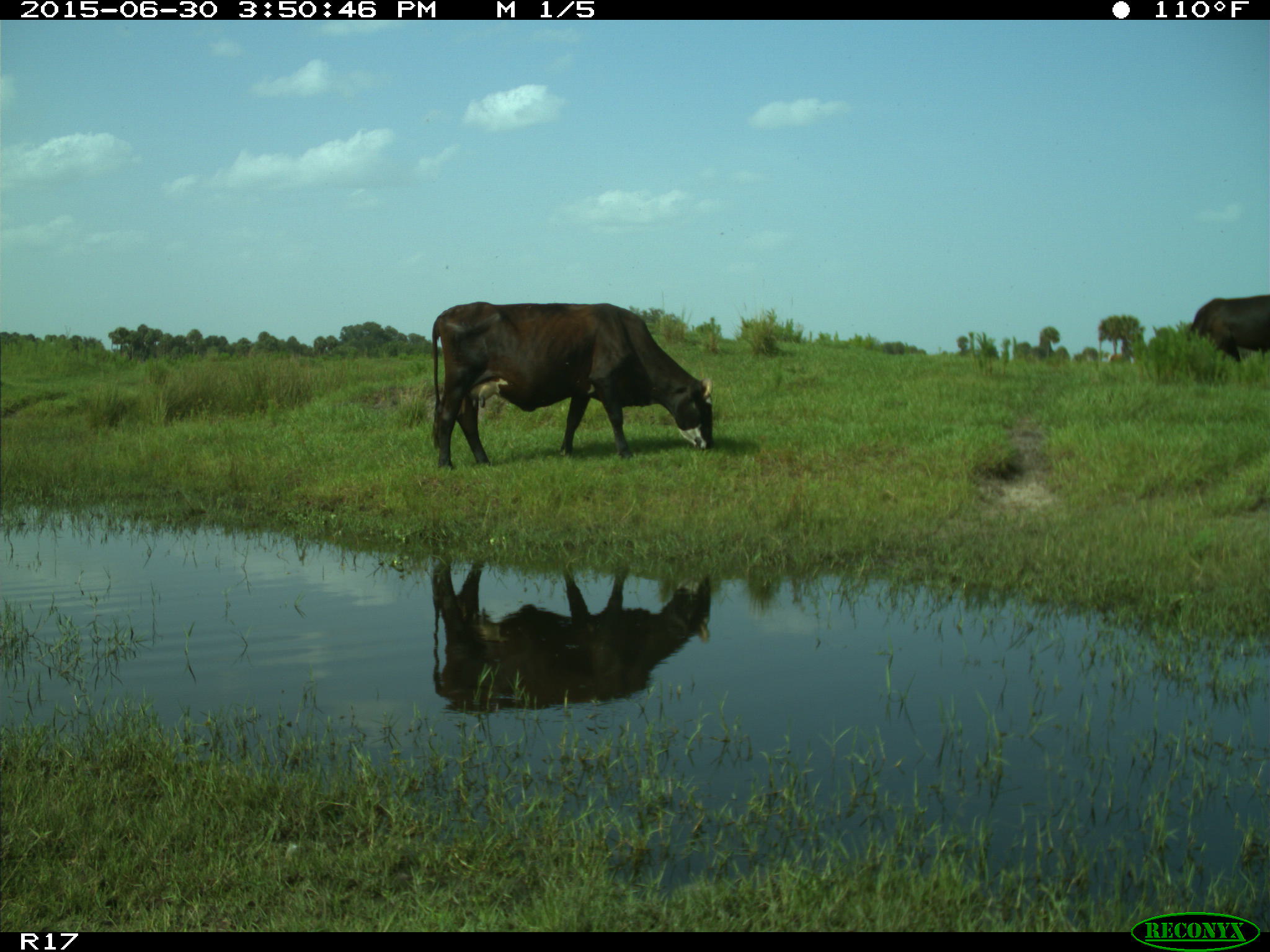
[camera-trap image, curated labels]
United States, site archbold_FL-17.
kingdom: Animalia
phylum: Chordata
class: Mammalia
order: Artiodactyla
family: Bovidae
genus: Bos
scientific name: Bos taurus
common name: domestic cow